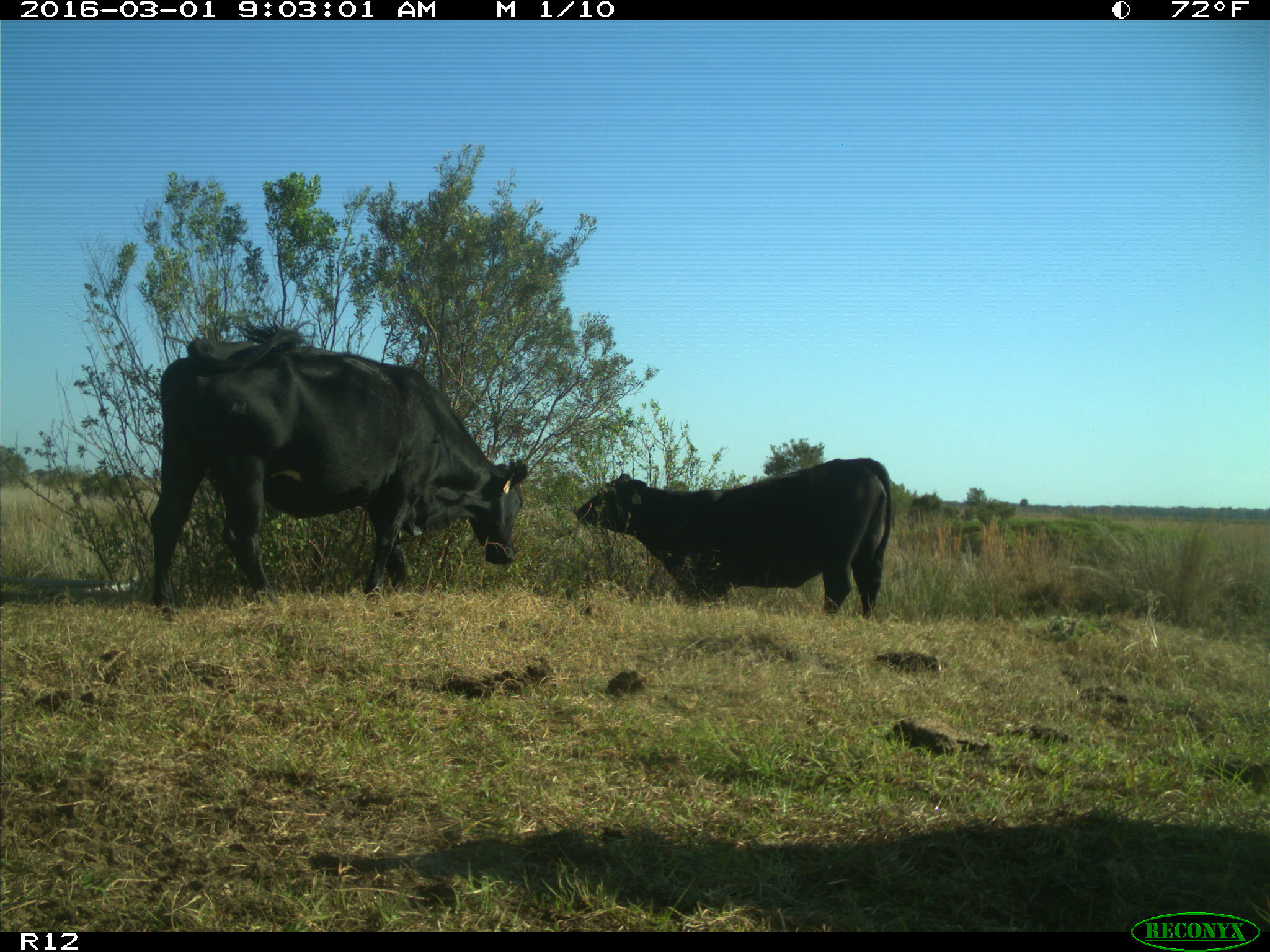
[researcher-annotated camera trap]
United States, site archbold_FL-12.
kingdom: Animalia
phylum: Chordata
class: Mammalia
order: Artiodactyla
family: Bovidae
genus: Bos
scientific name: Bos taurus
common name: domestic cow